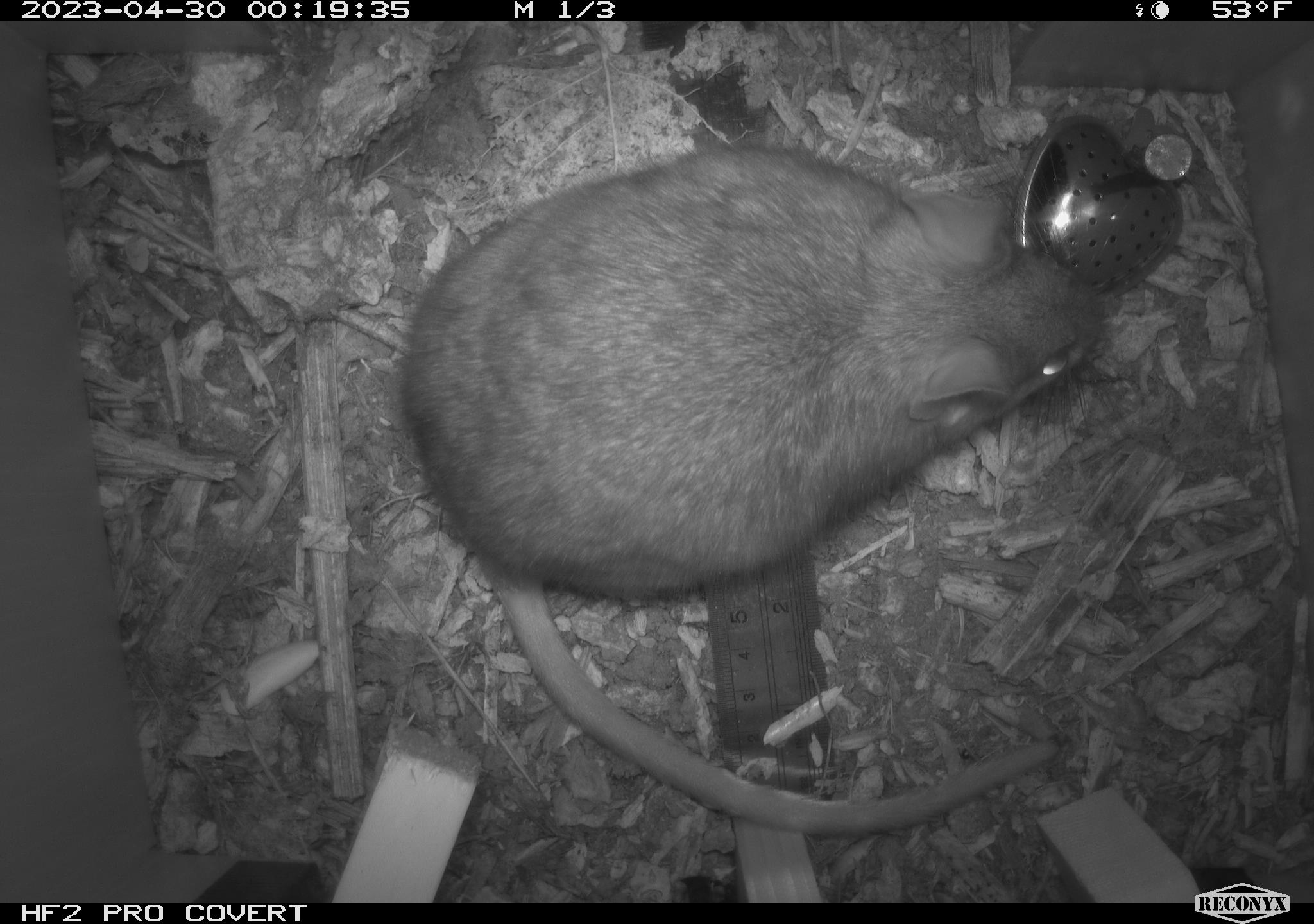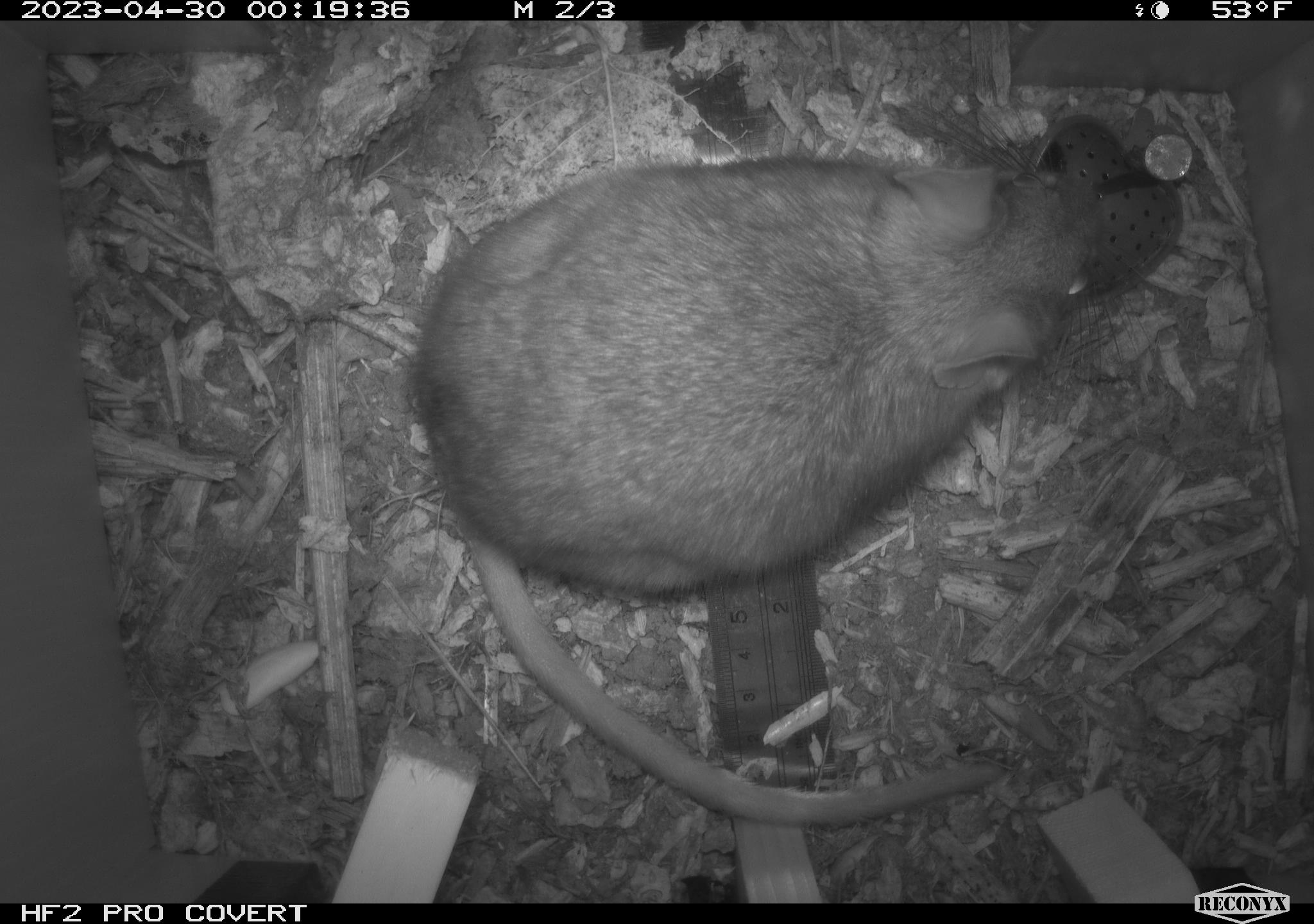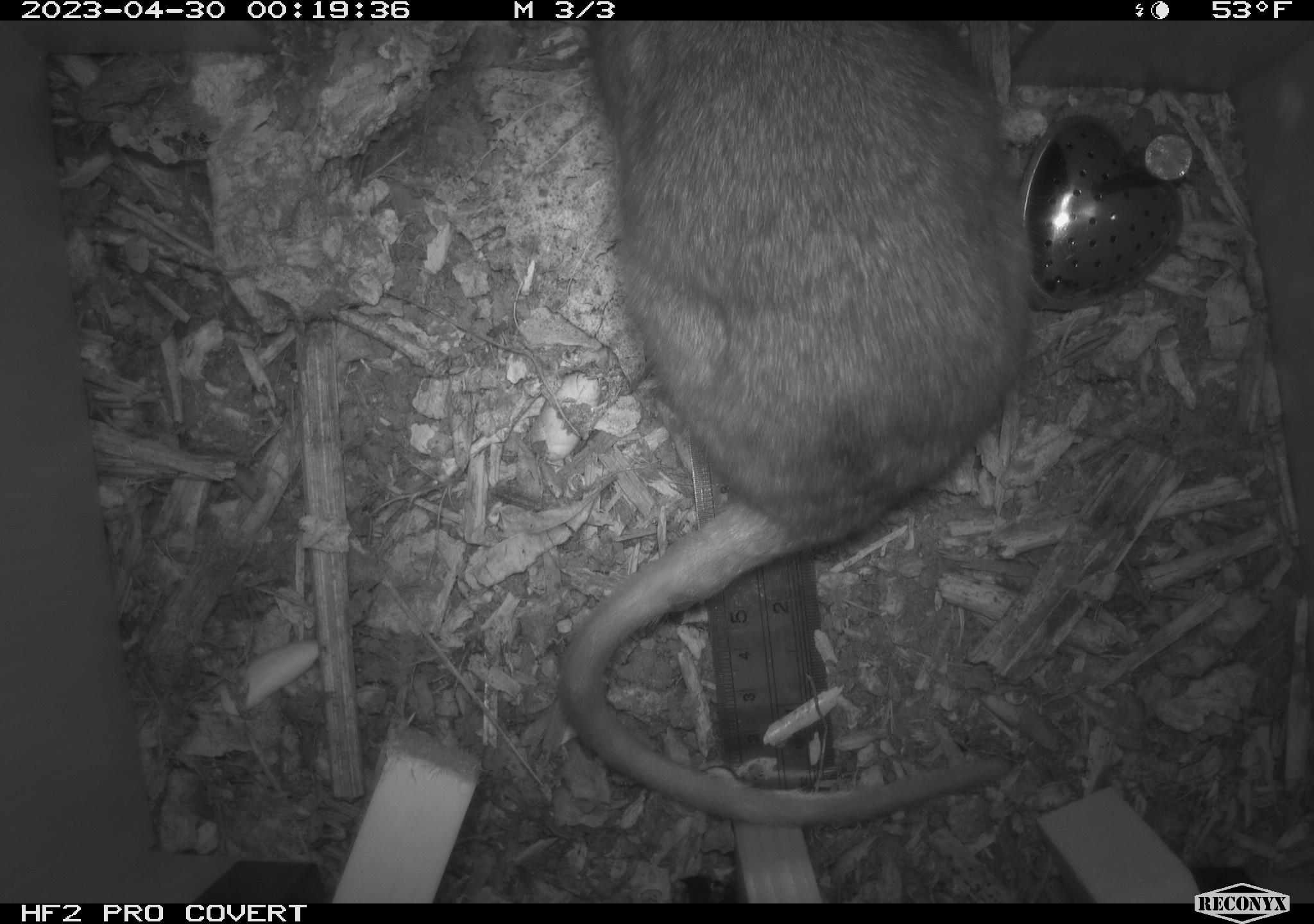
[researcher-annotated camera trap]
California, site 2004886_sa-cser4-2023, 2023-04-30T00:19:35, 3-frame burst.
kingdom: Animalia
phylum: Chordata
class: Mammalia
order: Rodentia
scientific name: Rodentia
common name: woodrat or rat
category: woodrat or rat species